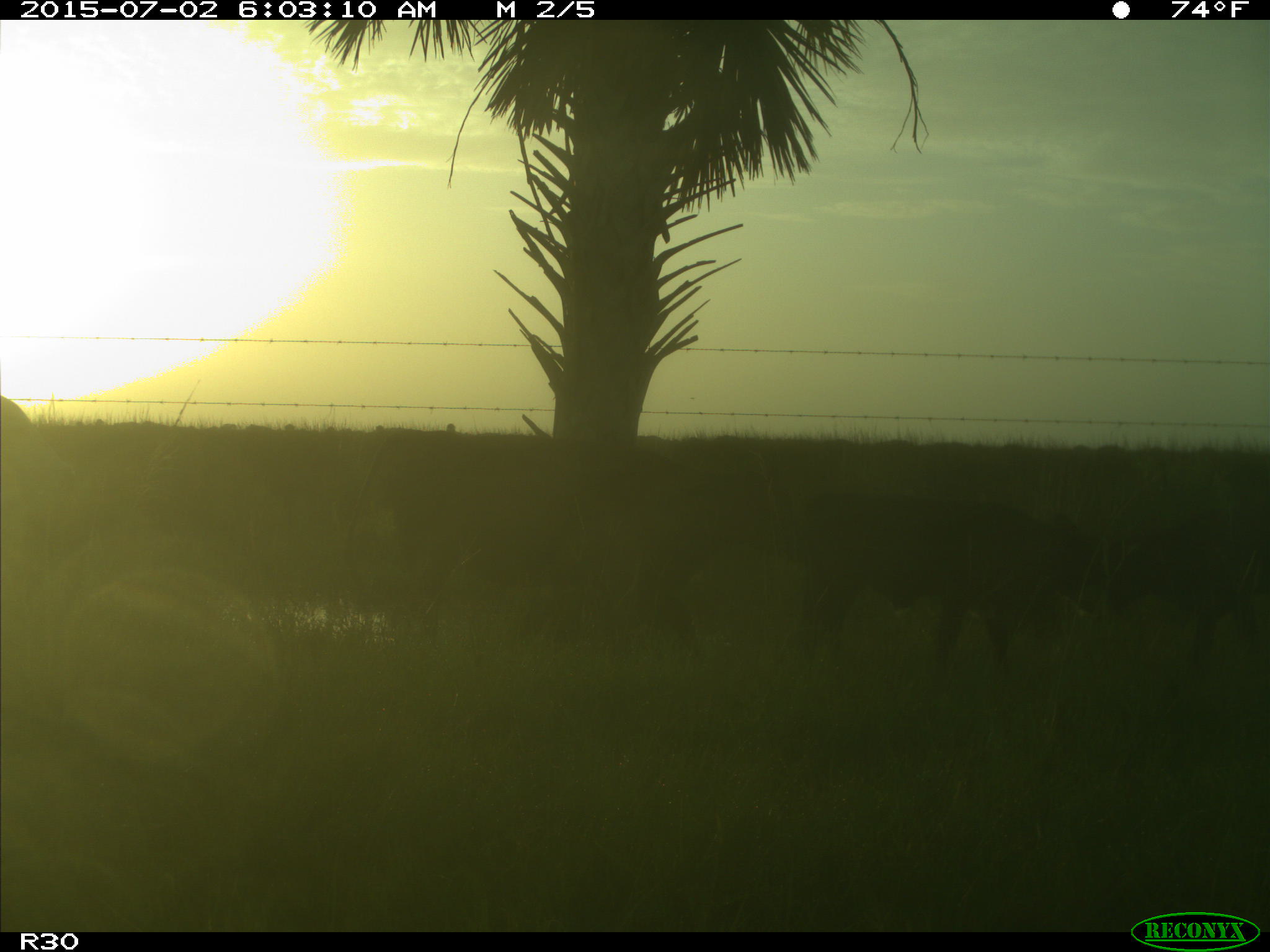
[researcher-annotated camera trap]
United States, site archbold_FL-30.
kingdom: Animalia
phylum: Chordata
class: Mammalia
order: Artiodactyla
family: Bovidae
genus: Bos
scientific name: Bos taurus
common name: domestic cow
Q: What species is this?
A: Bos taurus (domestic cow).